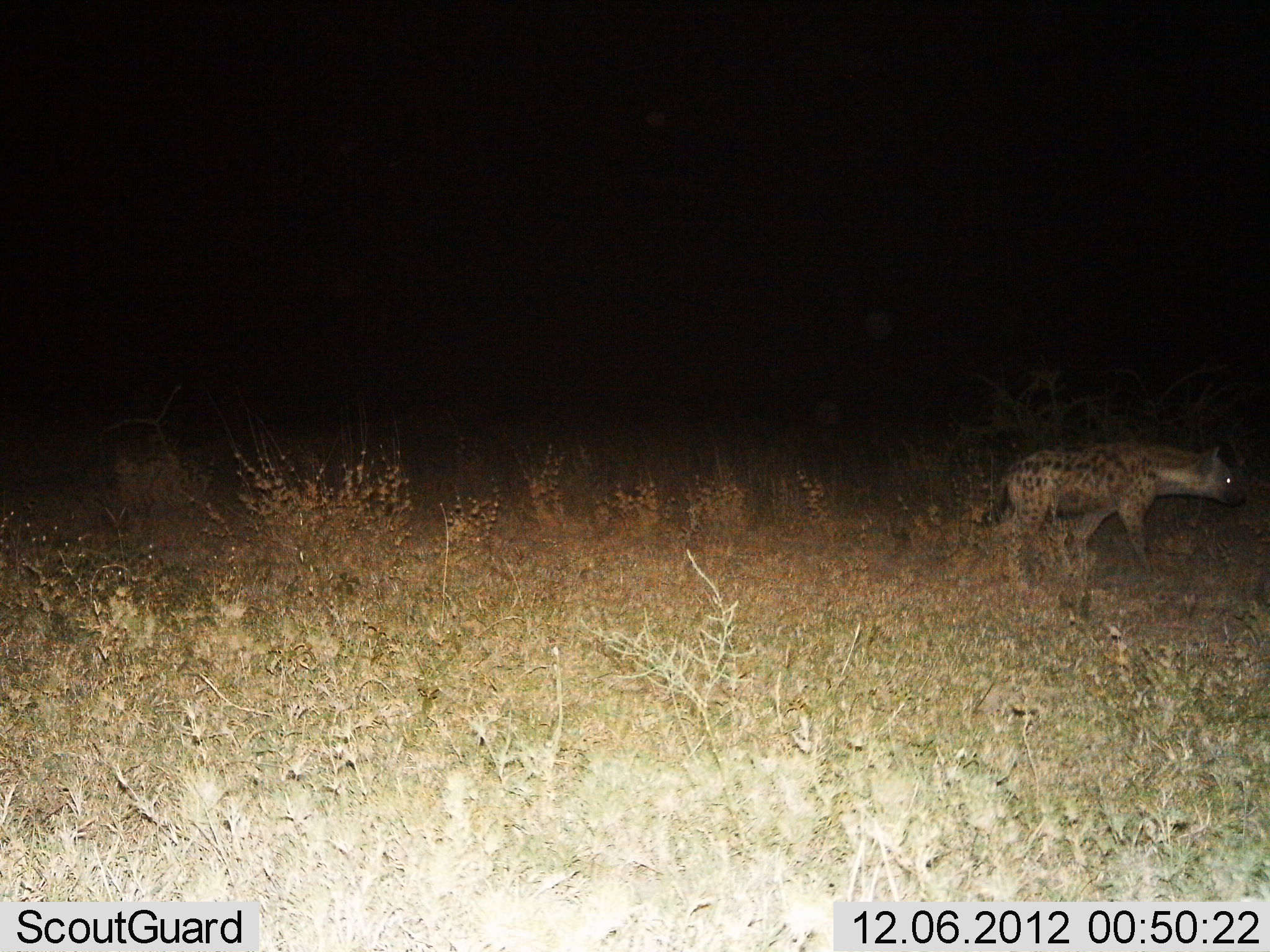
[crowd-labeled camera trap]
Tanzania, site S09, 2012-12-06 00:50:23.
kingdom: Animalia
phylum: Chordata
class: Mammalia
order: Carnivora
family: Hyaenidae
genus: Crocuta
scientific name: Crocuta crocuta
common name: spotted hyena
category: hyenaspotted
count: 1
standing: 17%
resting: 0%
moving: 88%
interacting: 4%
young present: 0%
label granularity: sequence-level